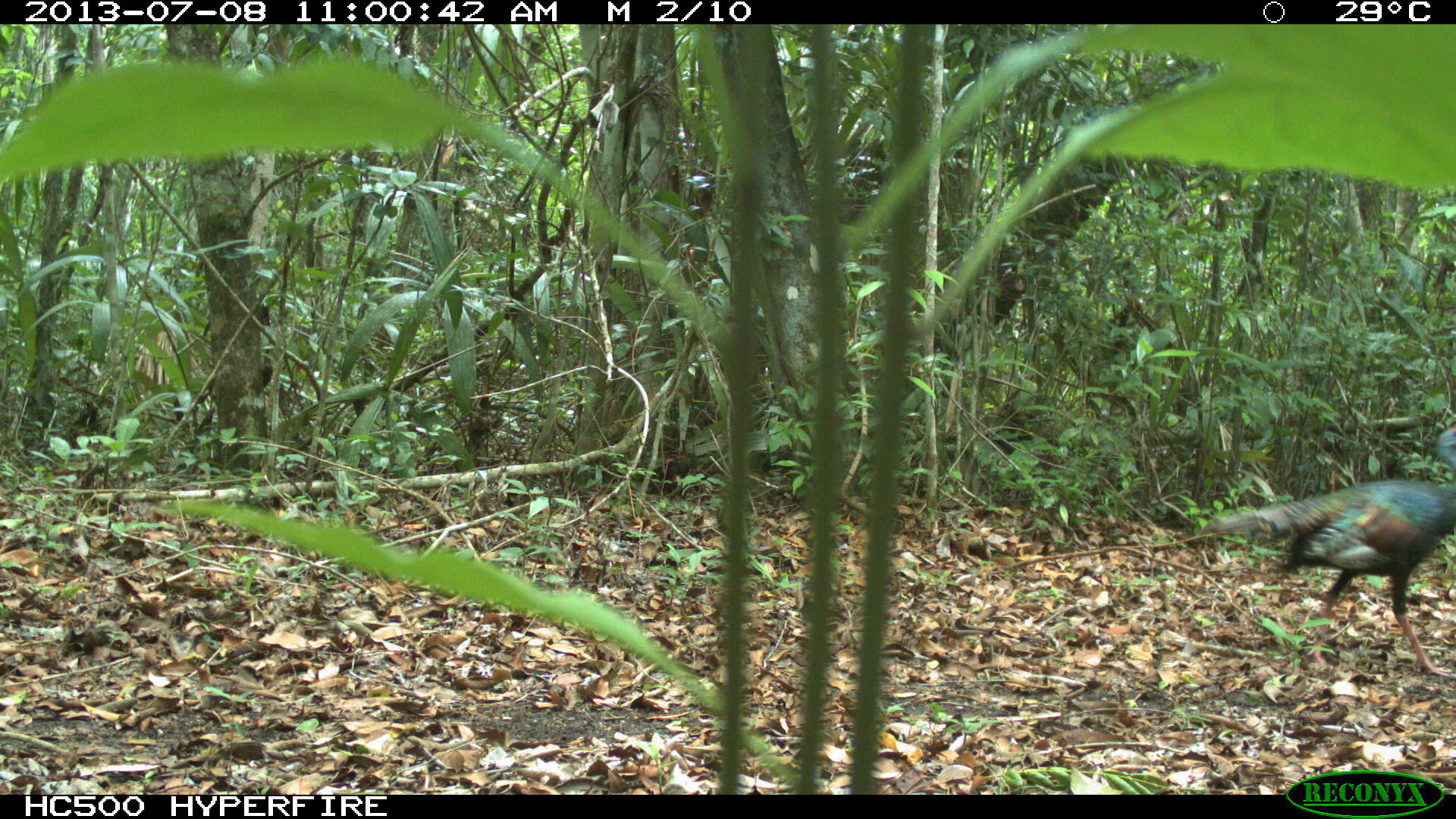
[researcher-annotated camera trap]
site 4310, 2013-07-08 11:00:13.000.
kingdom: Animalia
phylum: Chordata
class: Aves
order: Galliformes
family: Phasianidae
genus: Meleagris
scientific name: Meleagris ocellata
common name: ocellated turkey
Meleagris ocellata (ocellated turkey), count 1.